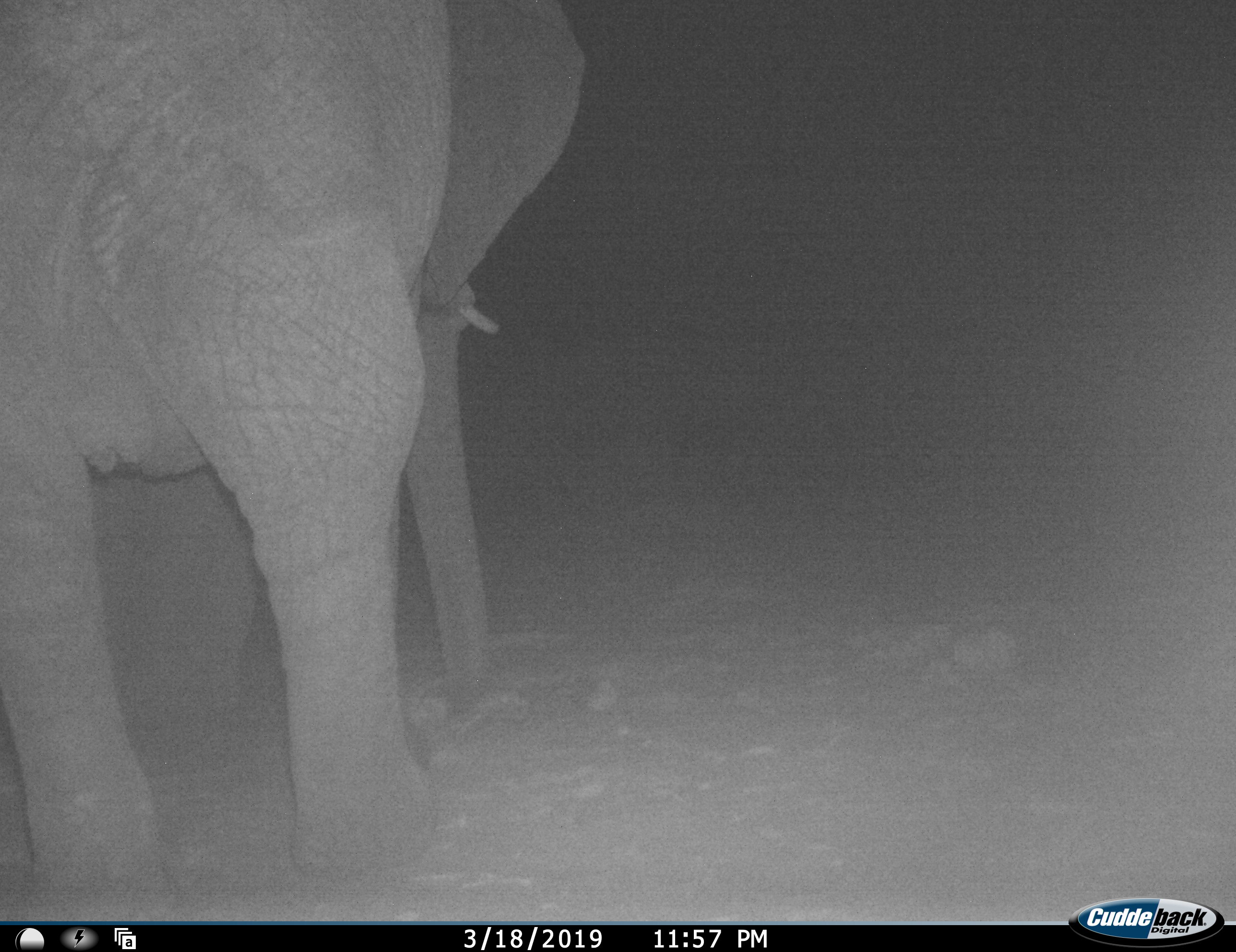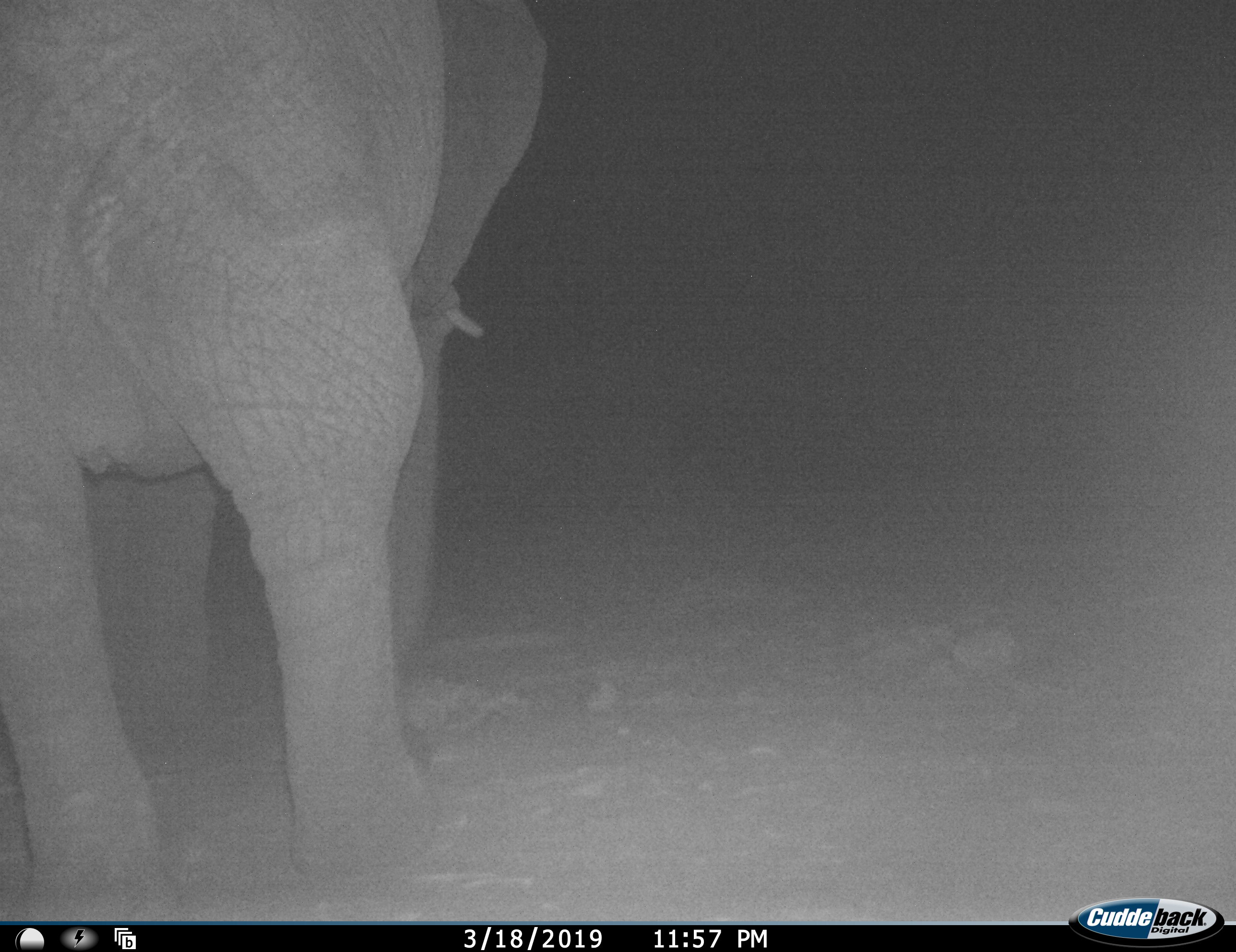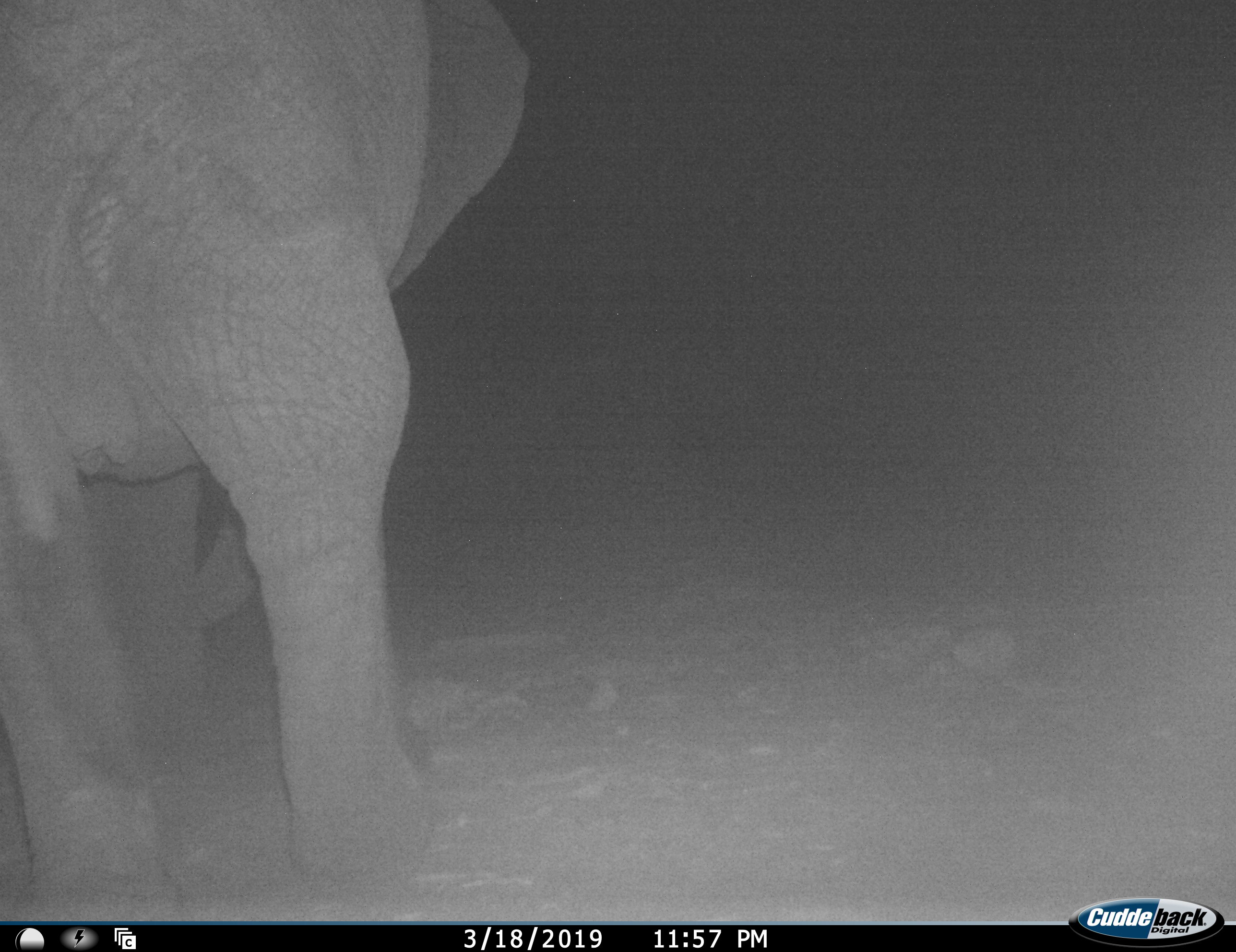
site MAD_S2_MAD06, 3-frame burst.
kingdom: Animalia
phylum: Chordata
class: Mammalia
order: Proboscidea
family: Elephantidae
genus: Loxodonta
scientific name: Loxodonta africana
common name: african bush elephant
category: elephant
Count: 1.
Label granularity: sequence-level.